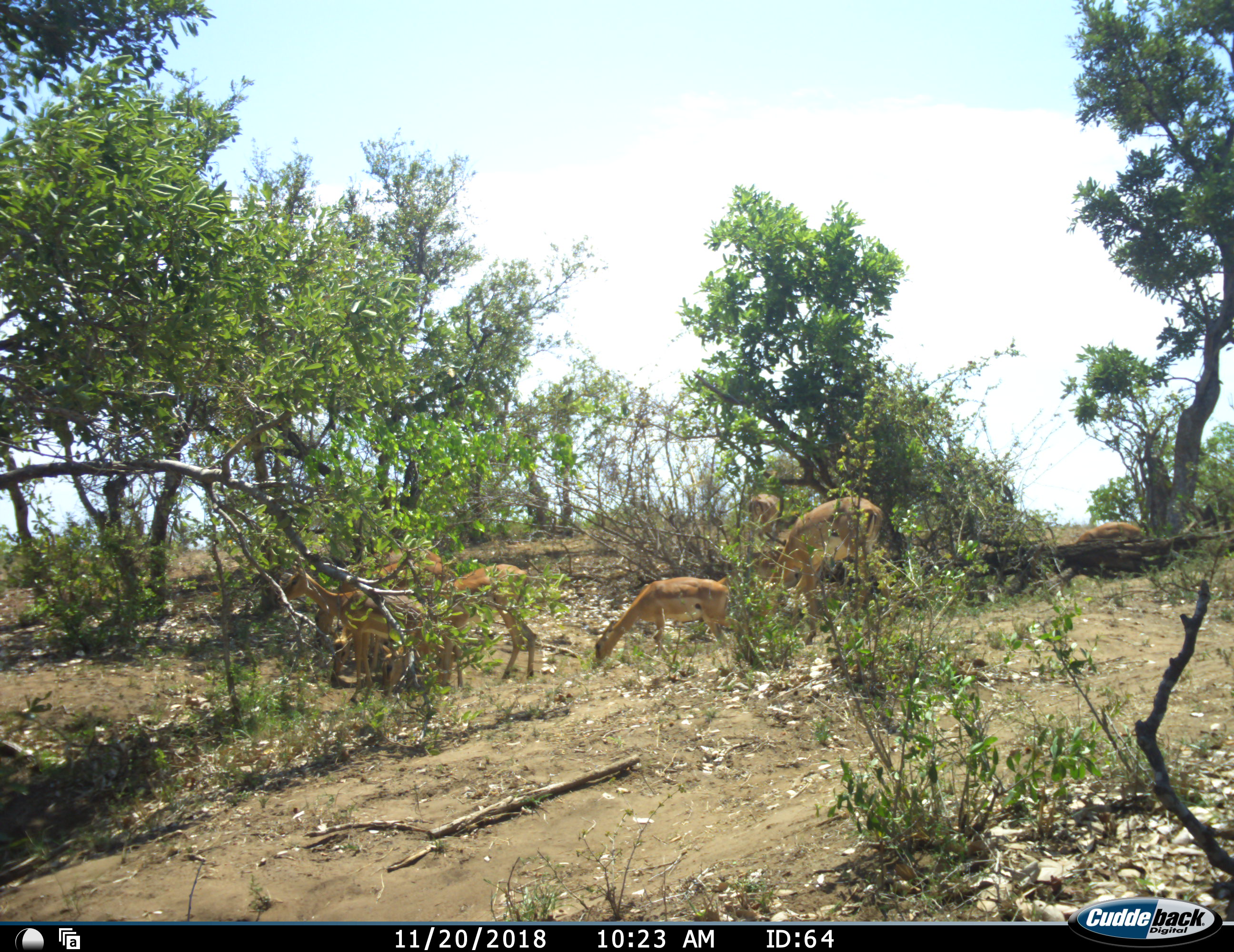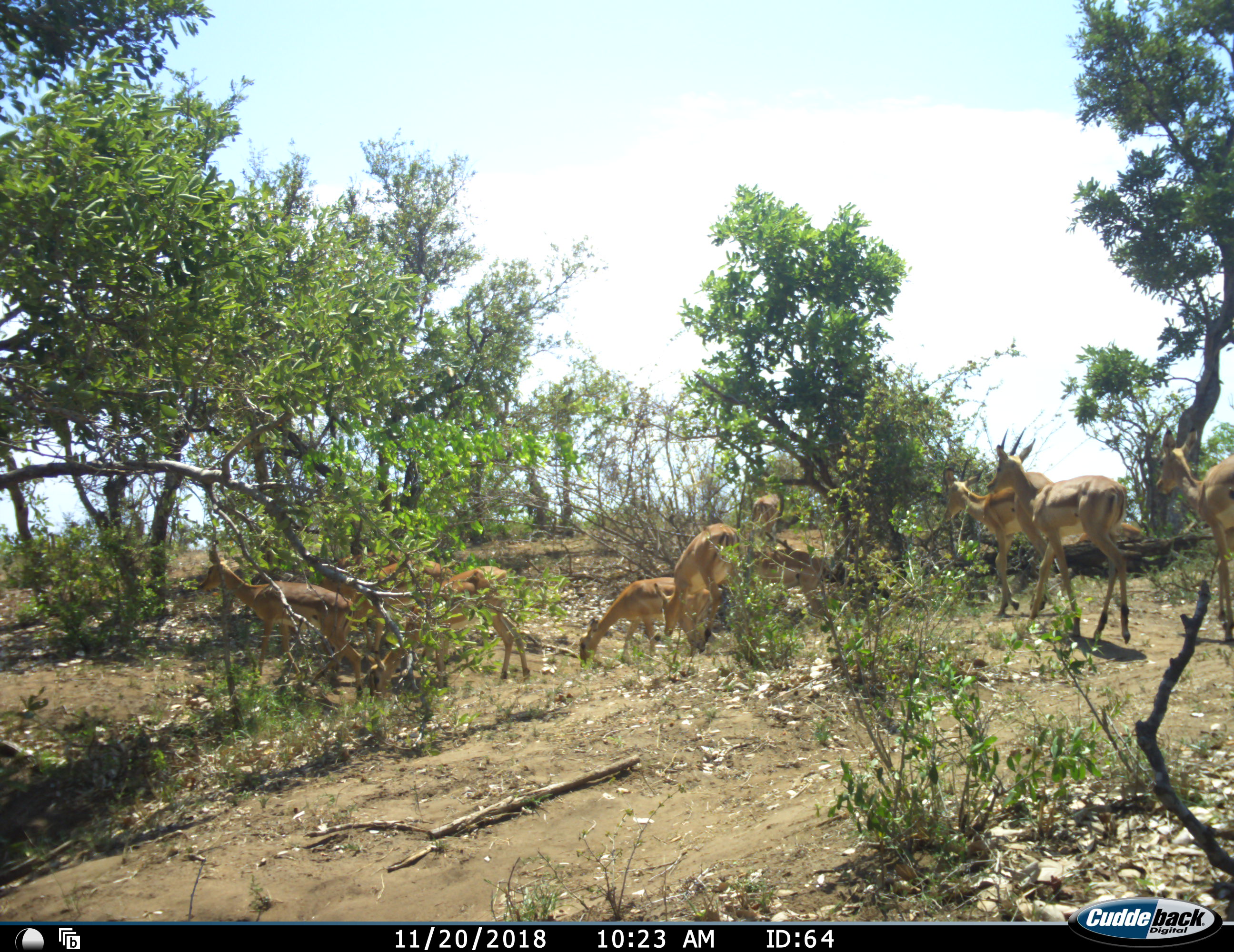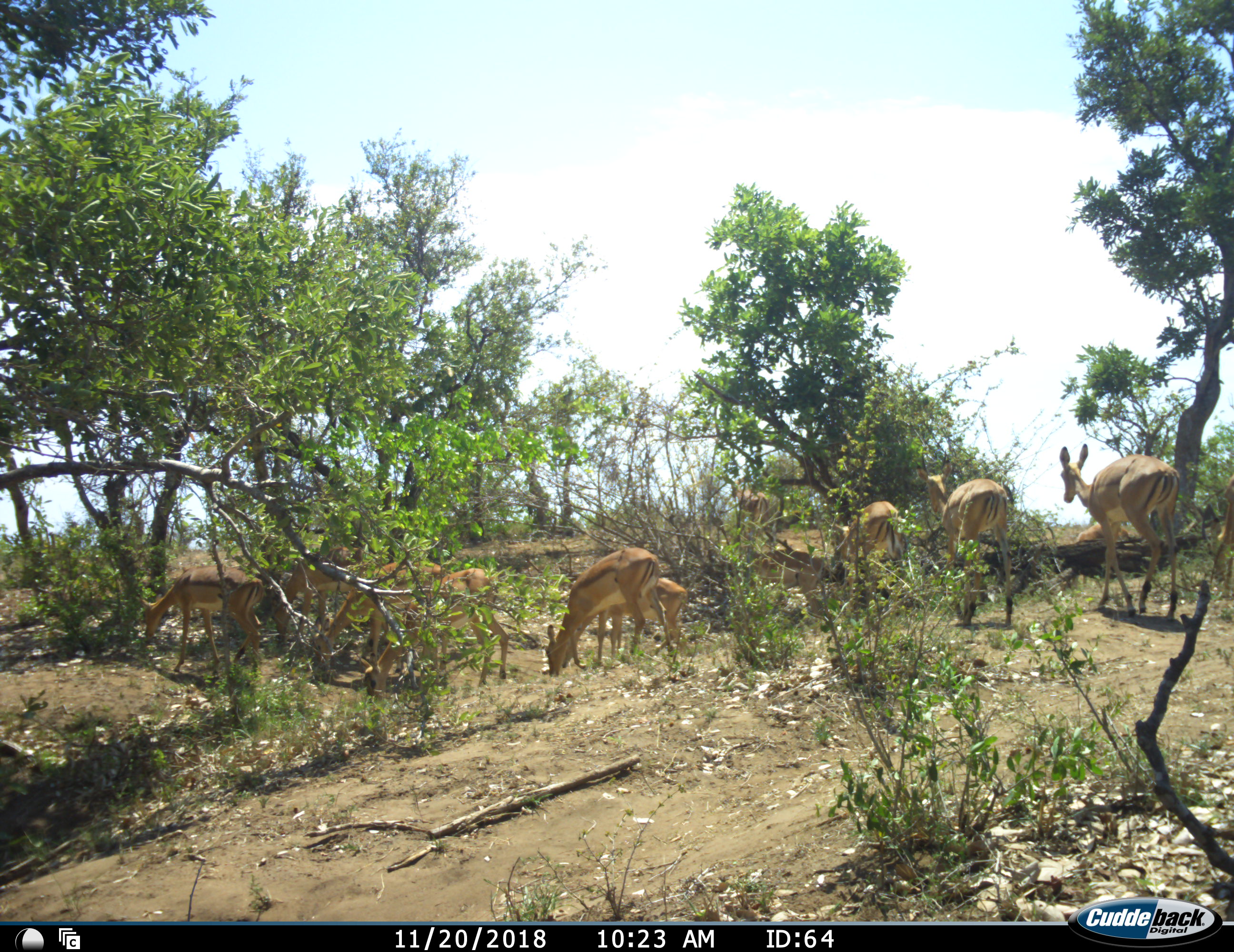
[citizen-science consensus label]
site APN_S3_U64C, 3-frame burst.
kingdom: Animalia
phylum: Chordata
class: Mammalia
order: Artiodactyla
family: Bovidae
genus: Aepyceros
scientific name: Aepyceros melampus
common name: impala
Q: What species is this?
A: Impala (Aepyceros melampus).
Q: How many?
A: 11-50.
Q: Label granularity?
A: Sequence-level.